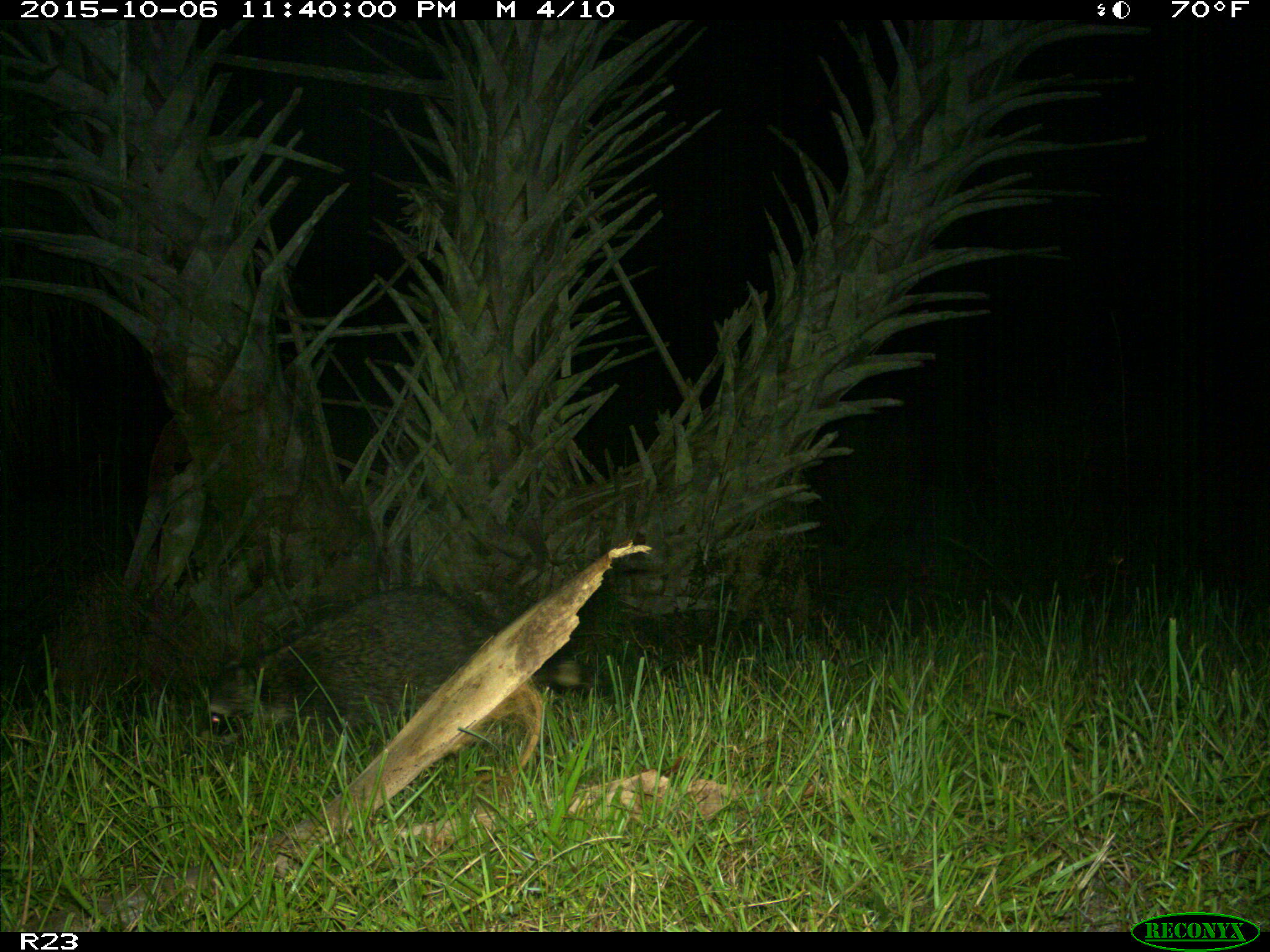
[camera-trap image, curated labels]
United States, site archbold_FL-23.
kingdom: Animalia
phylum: Chordata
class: Mammalia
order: Carnivora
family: Procyonidae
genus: Procyon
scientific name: Procyon lotor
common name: common raccoon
Procyon lotor (common raccoon).